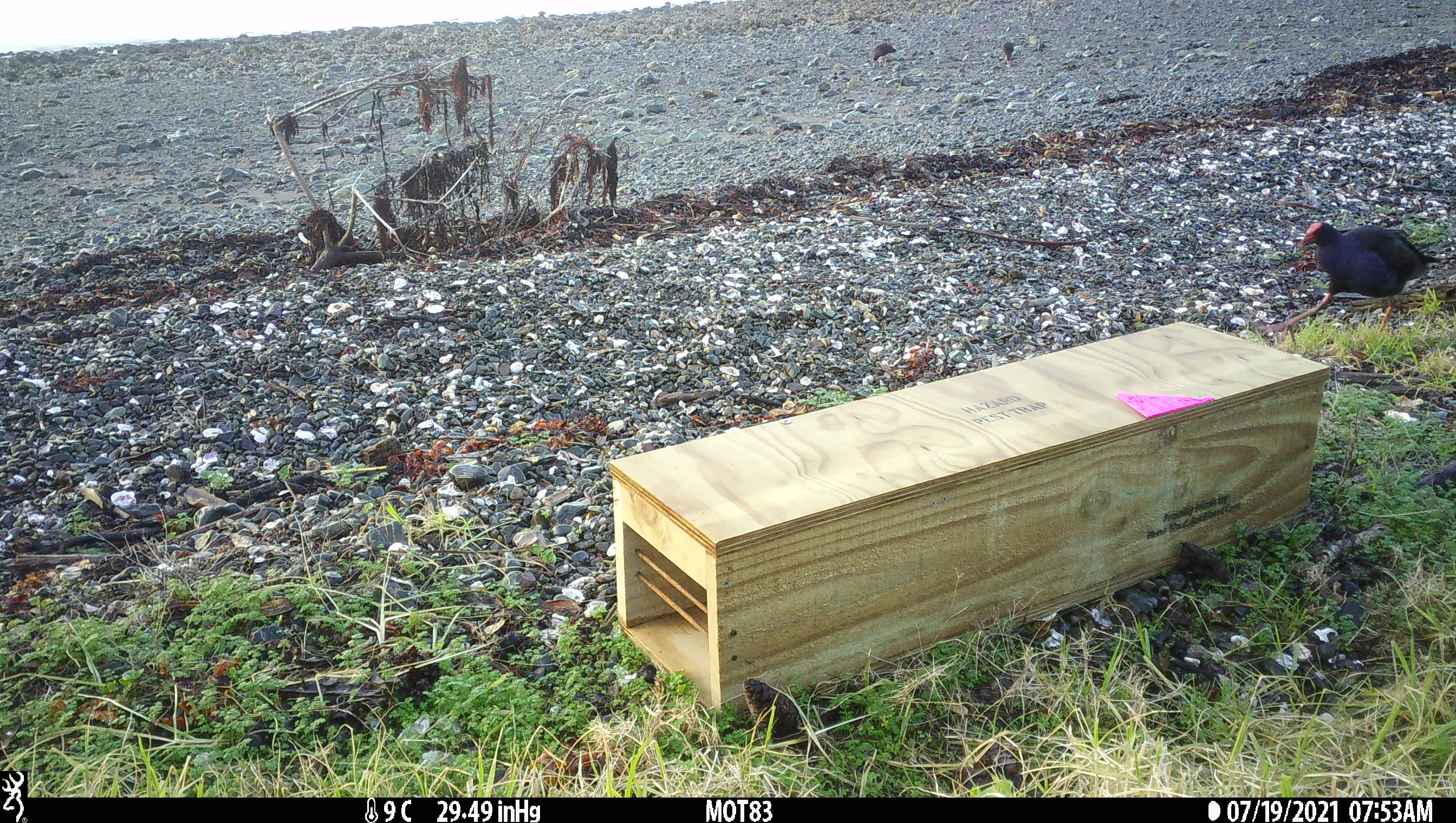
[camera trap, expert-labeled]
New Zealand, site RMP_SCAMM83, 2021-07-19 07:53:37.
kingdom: Animalia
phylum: Chordata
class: Aves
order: Gruiformes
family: Rallidae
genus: Porphyrio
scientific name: Porphyrio melanotus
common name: australasian swamphen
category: pukeko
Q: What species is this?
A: Pukeko (australasian swamphen) (Porphyrio melanotus).